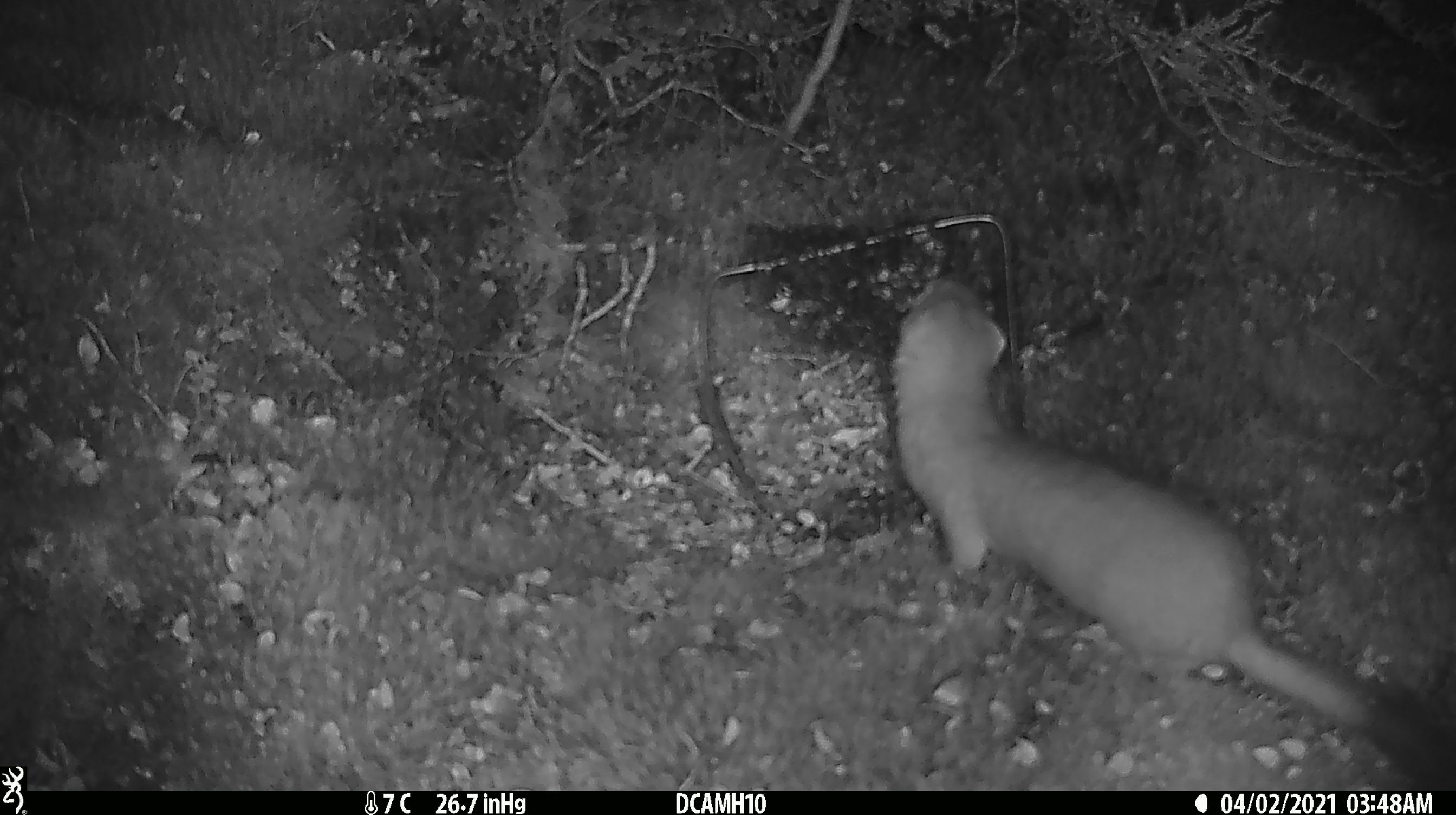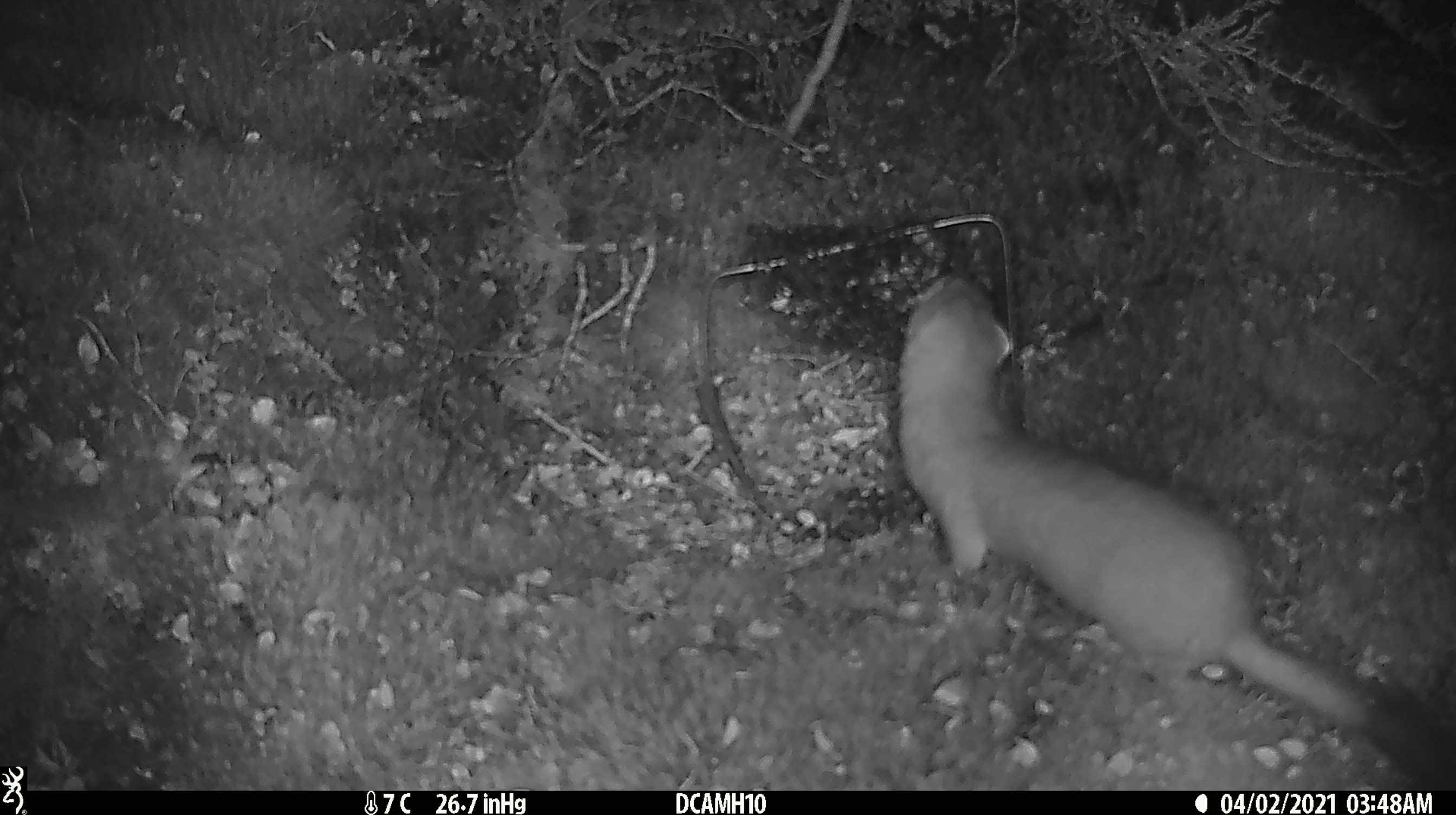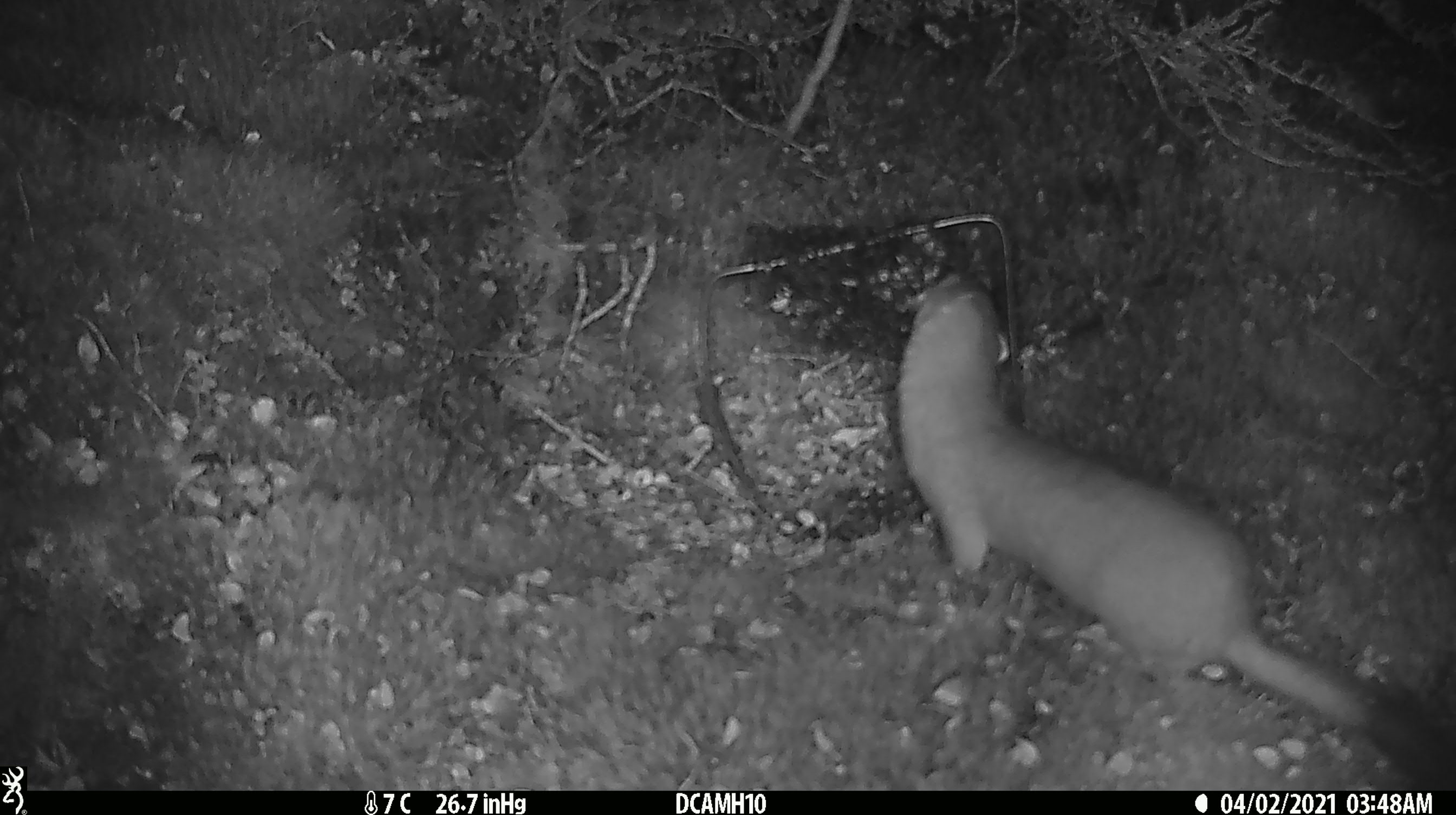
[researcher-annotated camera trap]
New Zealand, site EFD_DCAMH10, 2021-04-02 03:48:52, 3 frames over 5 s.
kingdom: Animalia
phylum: Chordata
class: Mammalia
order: Carnivora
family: Mustelidae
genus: Mustela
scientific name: Mustela erminea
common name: stoat